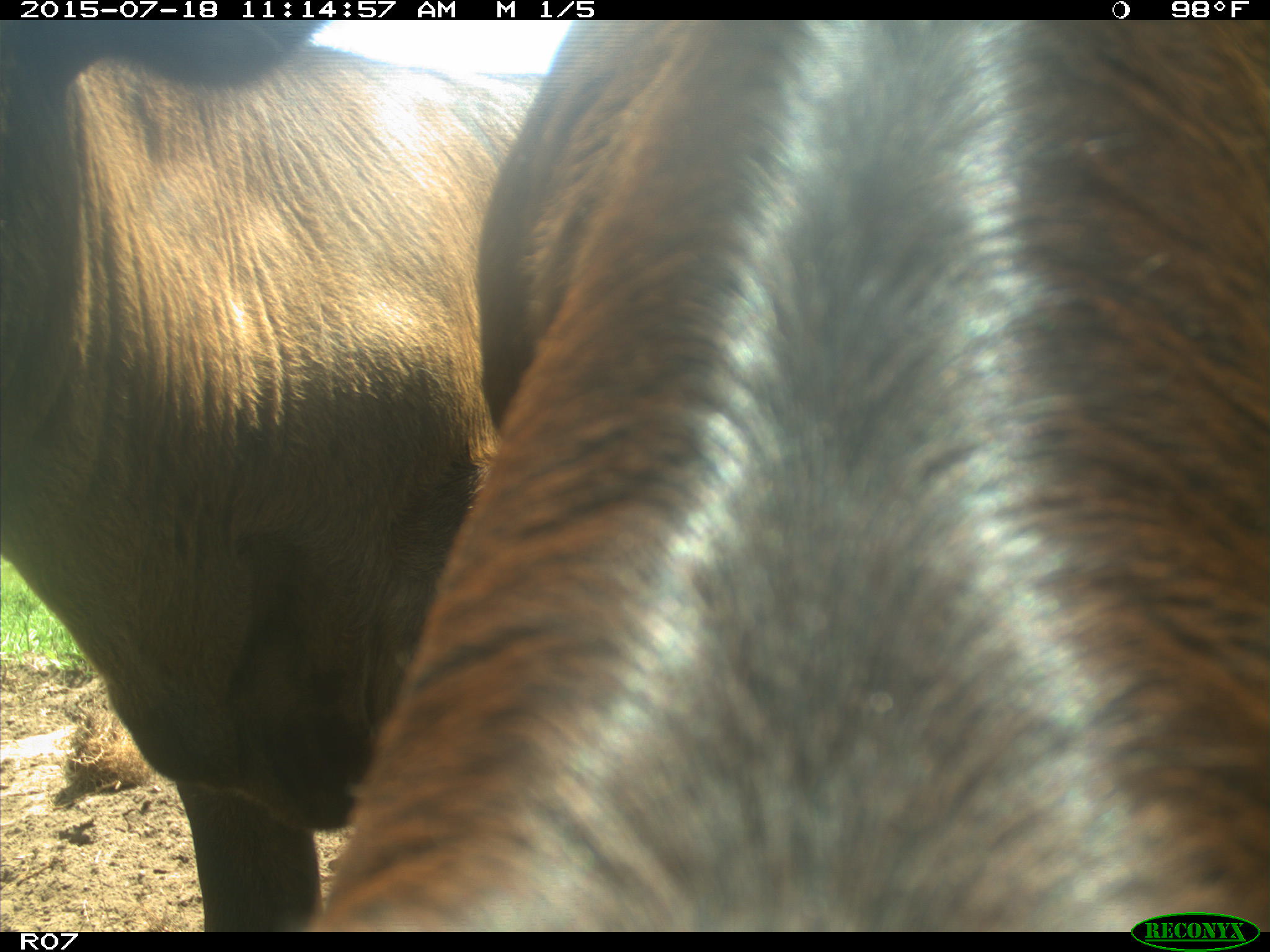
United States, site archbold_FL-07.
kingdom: Animalia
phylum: Chordata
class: Mammalia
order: Artiodactyla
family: Bovidae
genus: Bos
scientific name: Bos taurus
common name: domestic cow